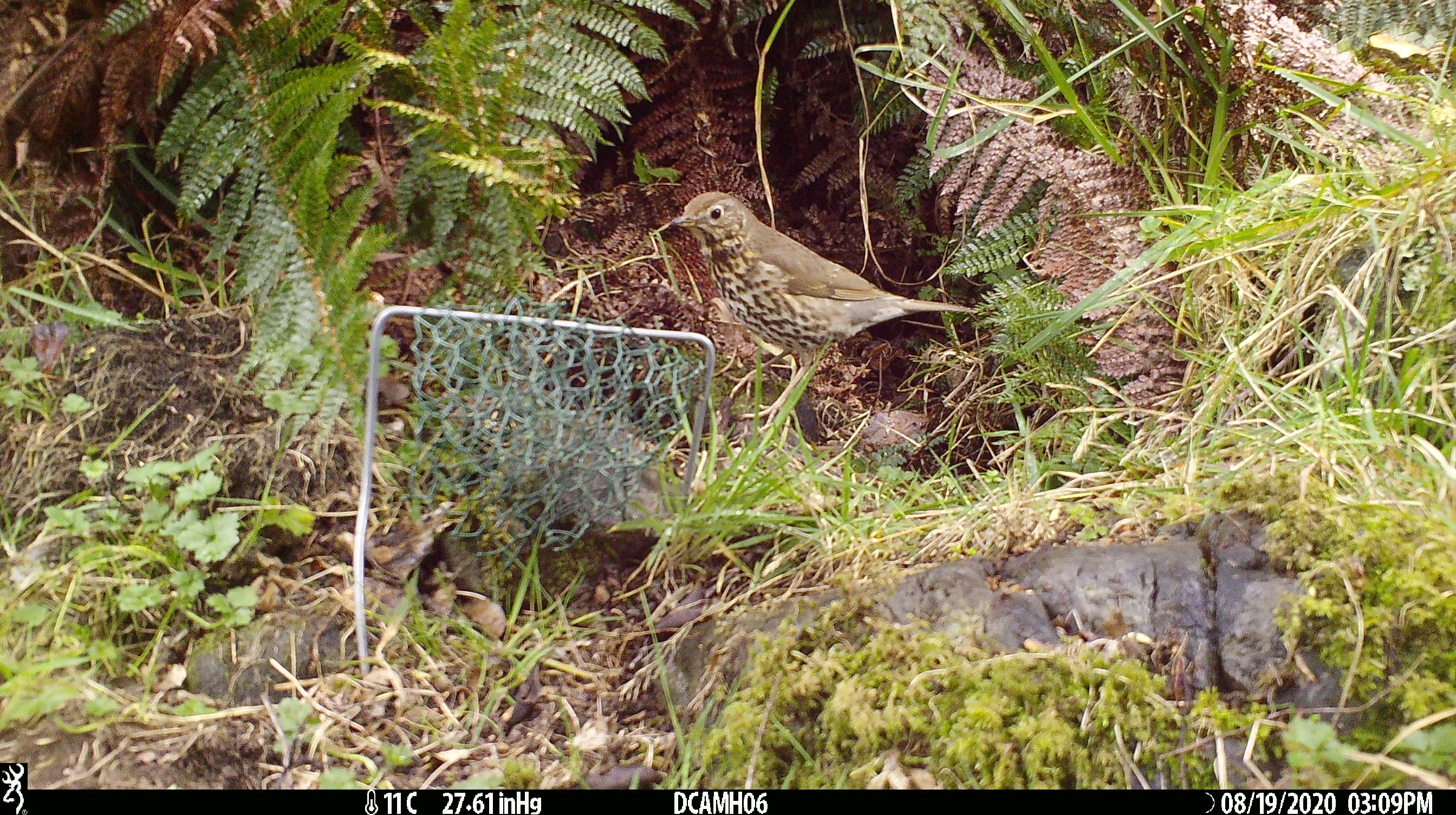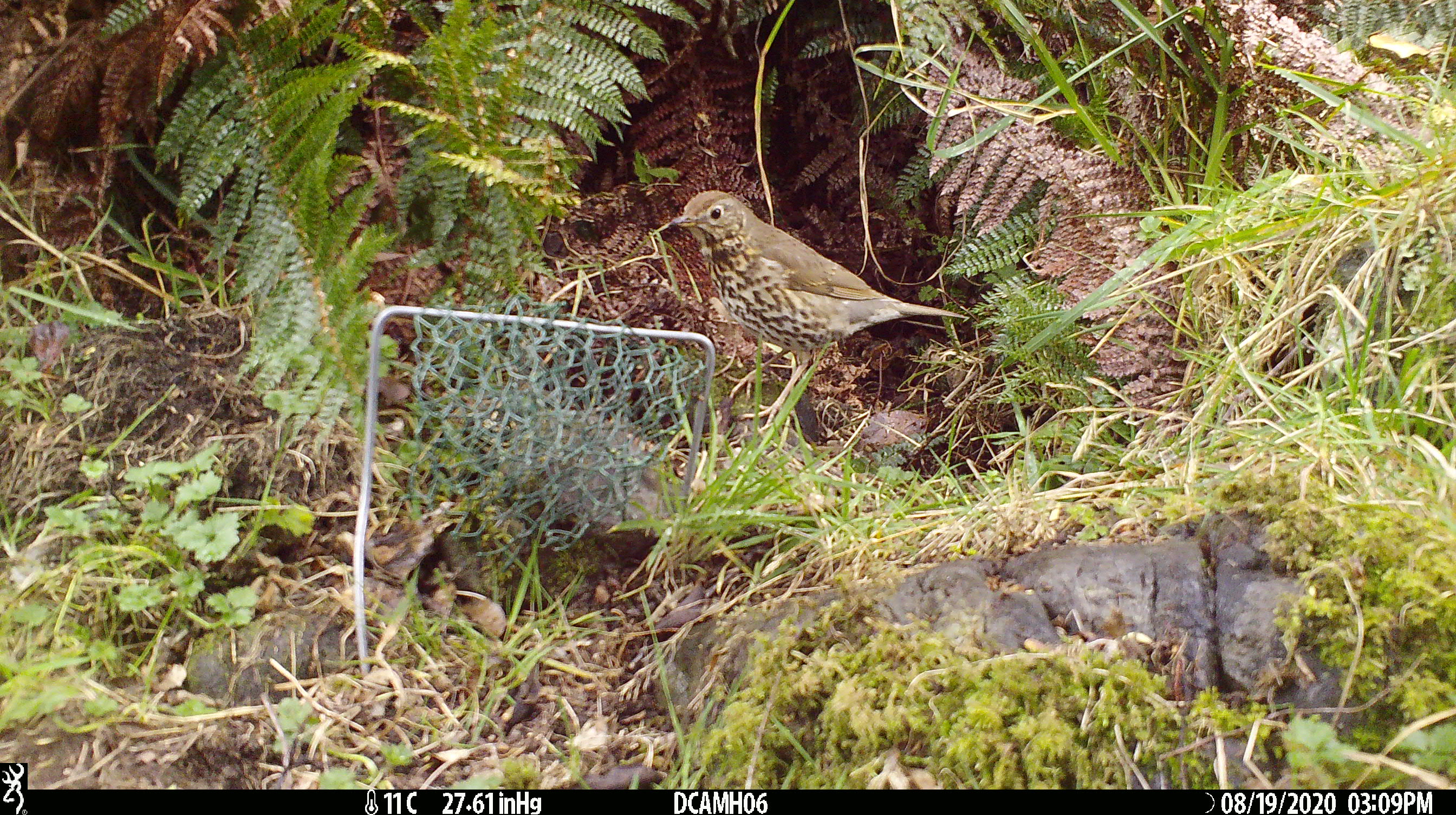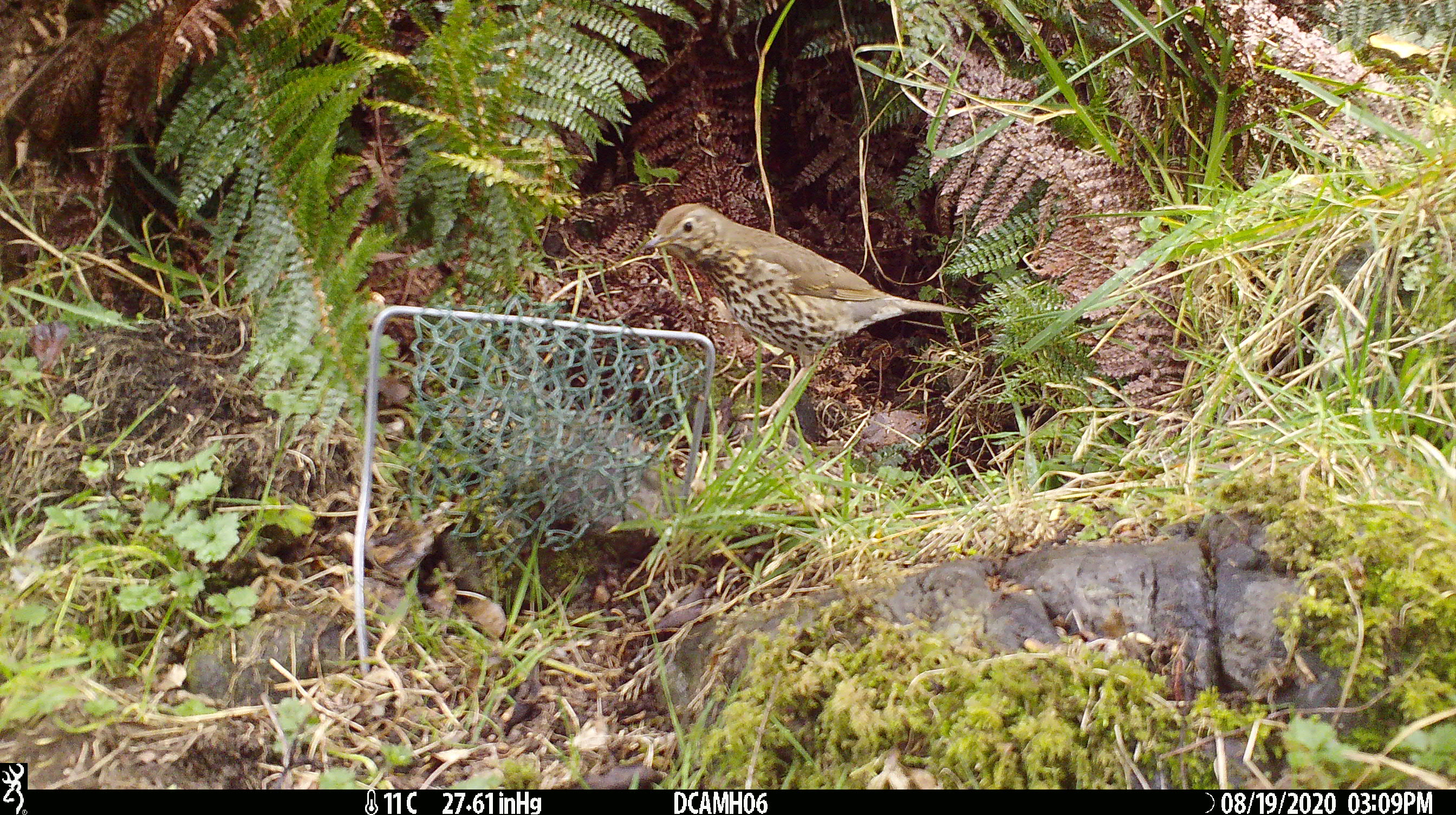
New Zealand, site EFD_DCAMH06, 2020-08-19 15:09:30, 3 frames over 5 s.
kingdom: Animalia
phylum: Chordata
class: Aves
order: Passeriformes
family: Turdidae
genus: Turdus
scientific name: Turdus philomelos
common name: song thrush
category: thrush